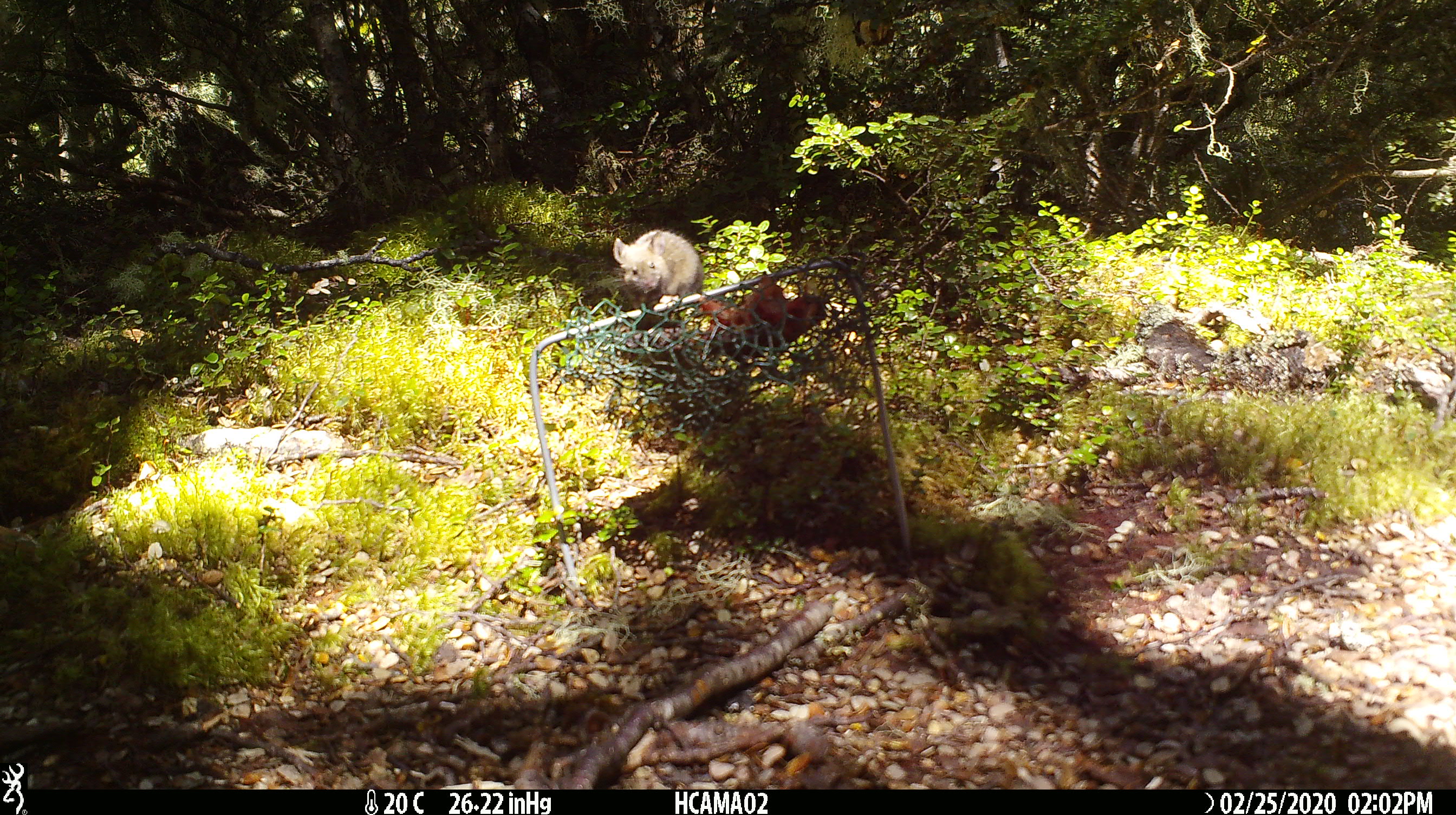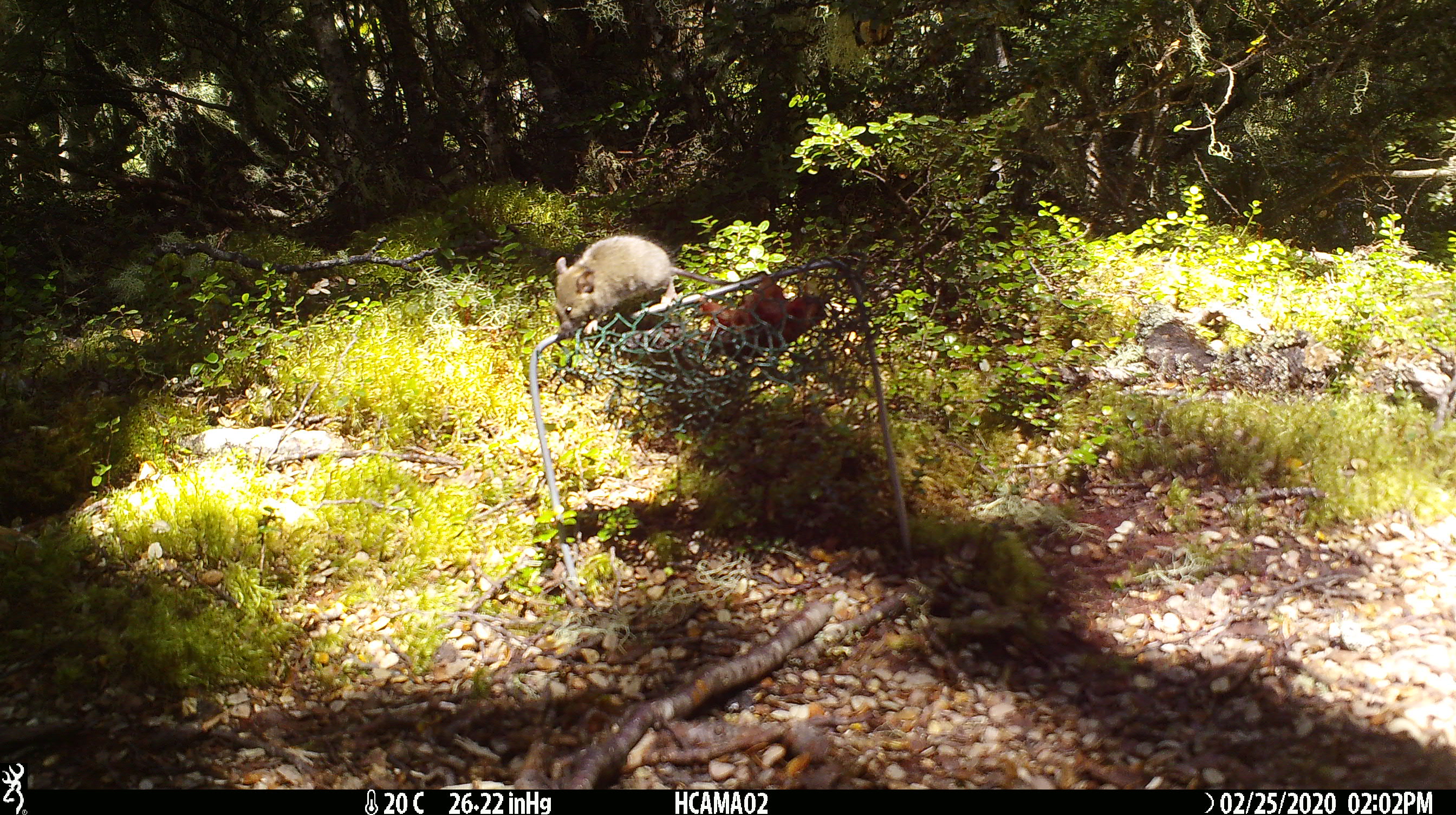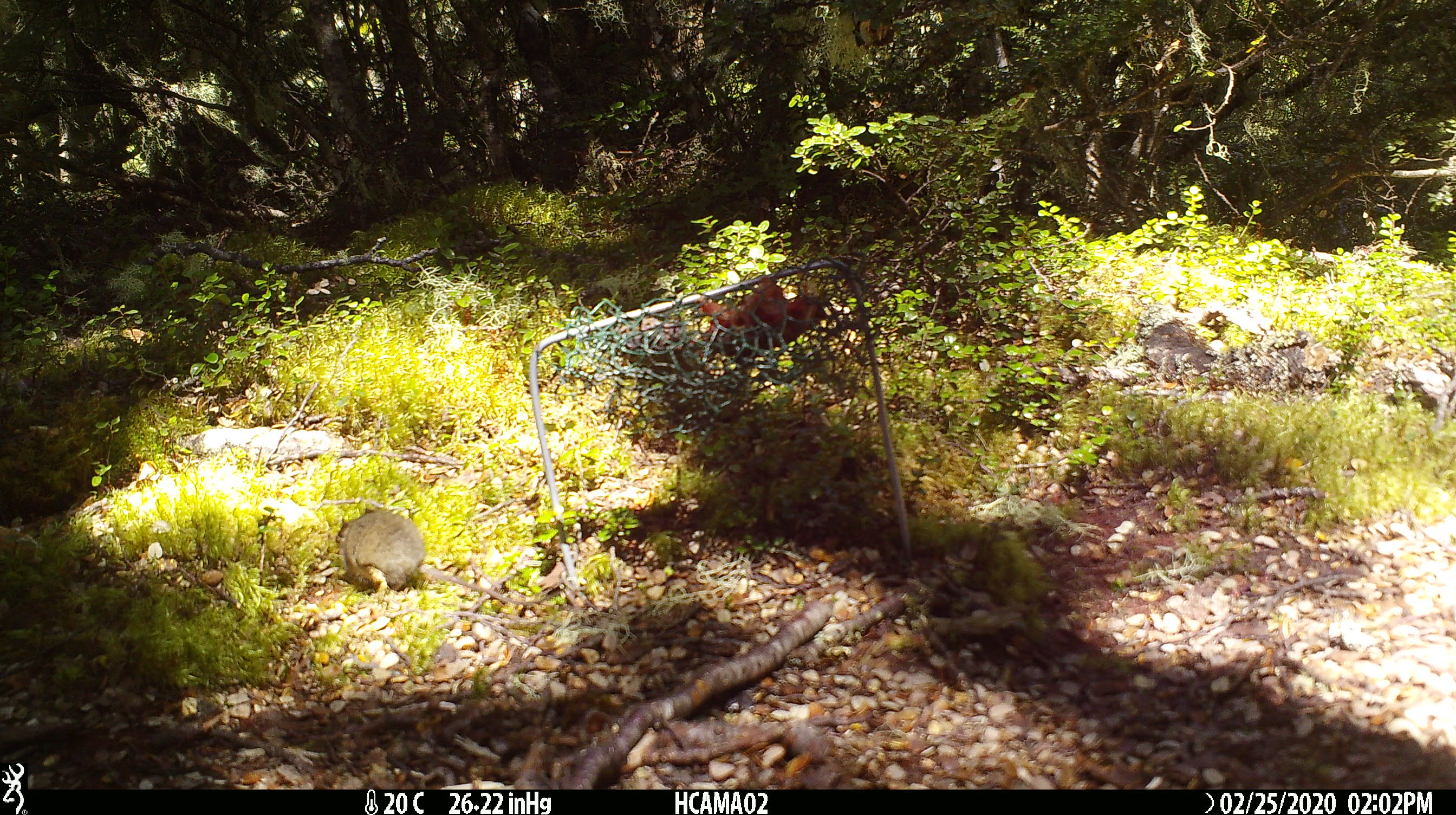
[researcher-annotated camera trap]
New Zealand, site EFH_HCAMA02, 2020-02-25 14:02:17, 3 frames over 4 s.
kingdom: Animalia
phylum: Chordata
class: Mammalia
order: Rodentia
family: Muridae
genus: Mus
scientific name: Mus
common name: mouse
Mouse (Mus).